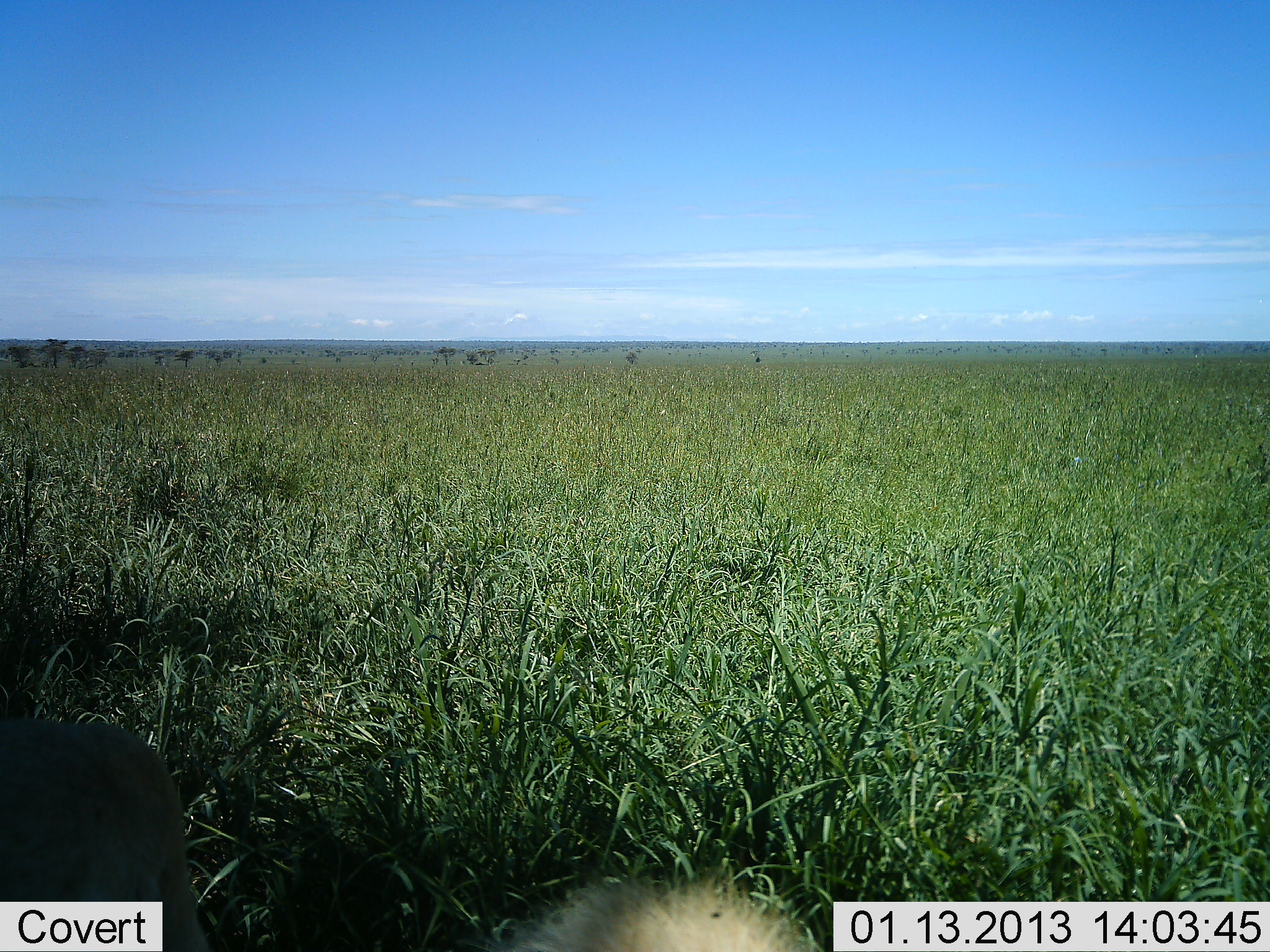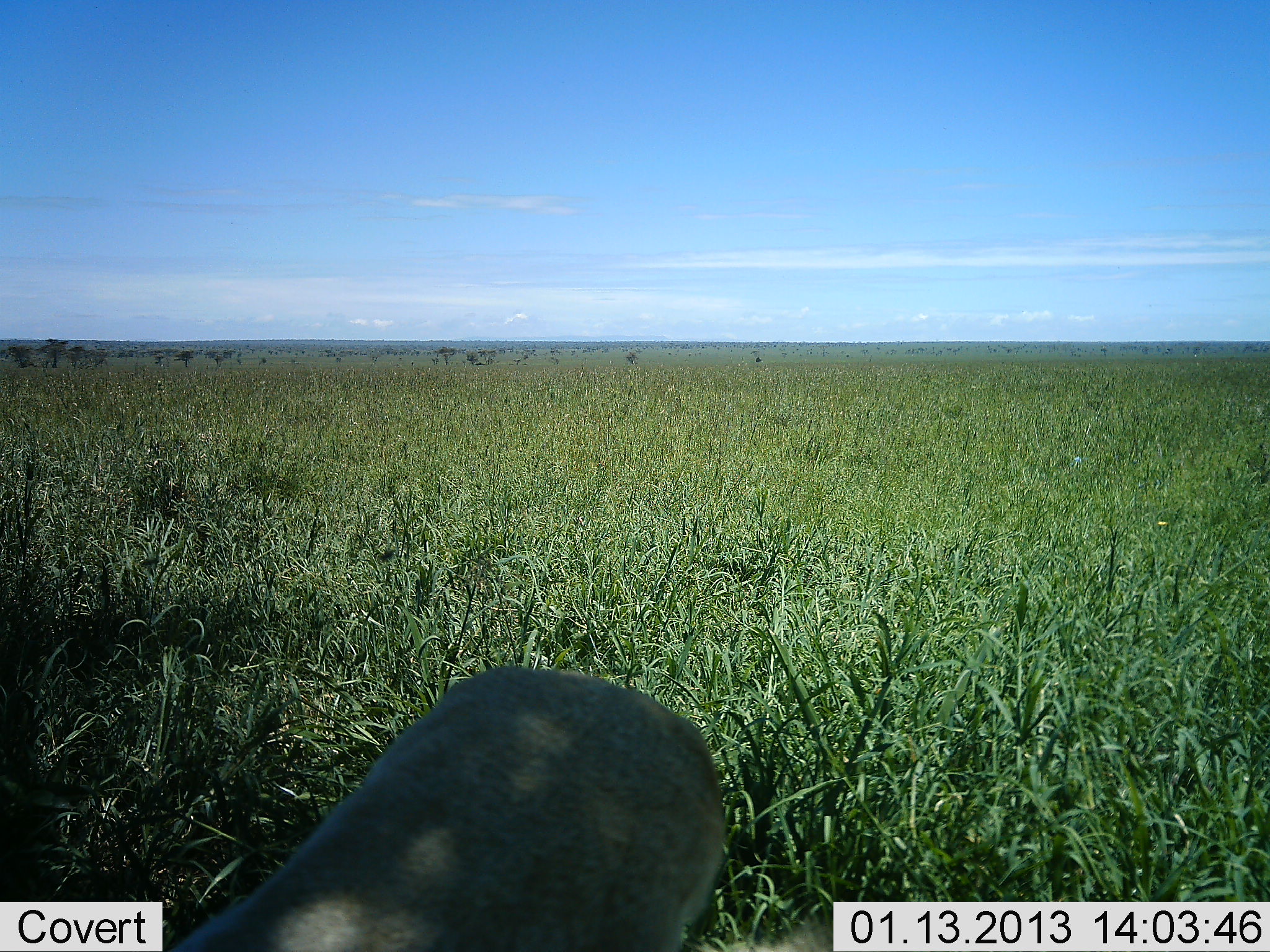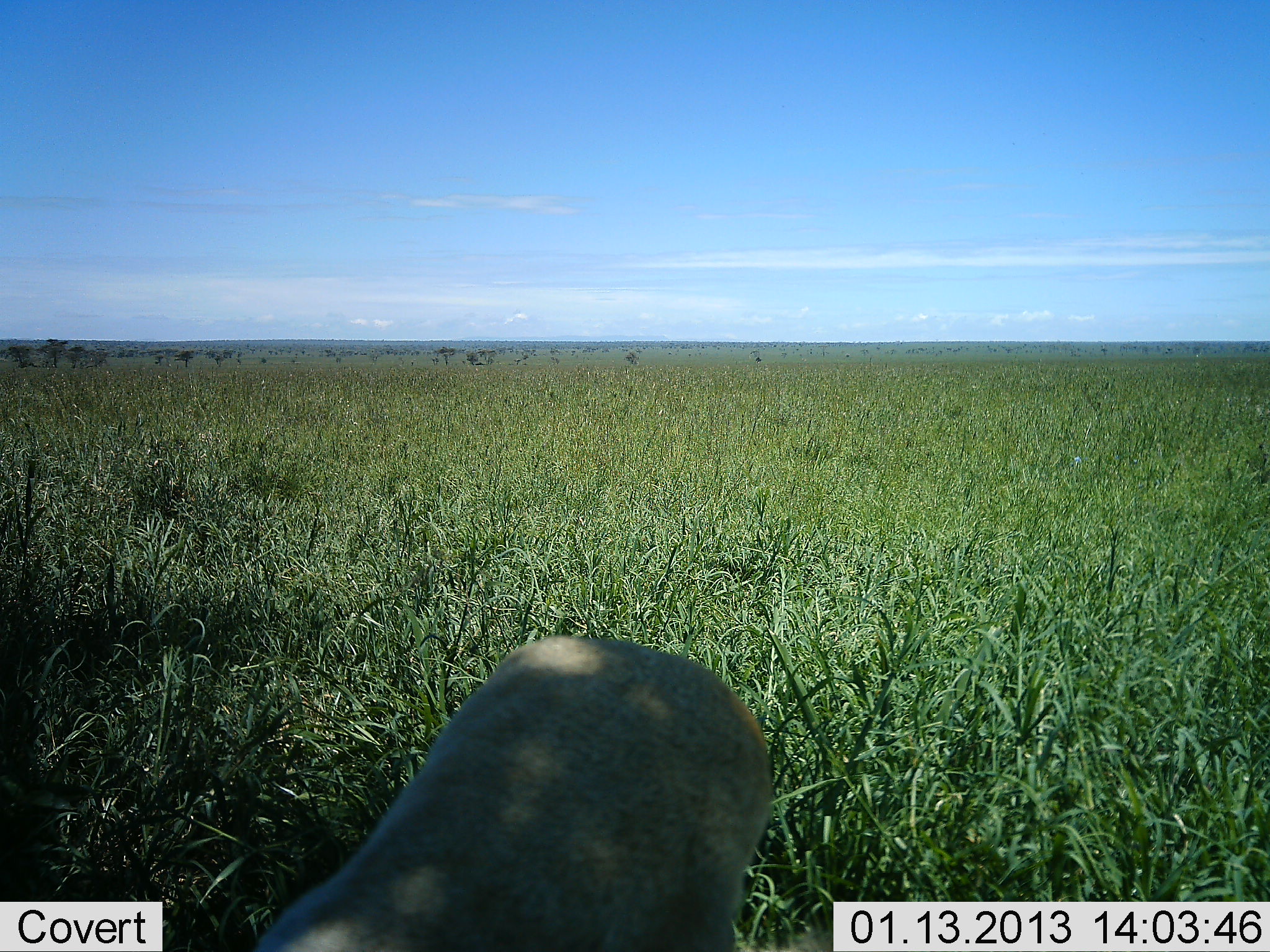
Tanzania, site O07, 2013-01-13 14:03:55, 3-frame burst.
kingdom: Animalia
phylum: Chordata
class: Mammalia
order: Lagomorpha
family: Leporidae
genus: Lepus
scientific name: Lepus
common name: hare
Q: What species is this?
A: Hare (Lepus).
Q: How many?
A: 1.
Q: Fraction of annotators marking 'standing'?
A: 0%.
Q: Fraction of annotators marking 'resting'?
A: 0%.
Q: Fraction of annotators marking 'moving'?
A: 100%.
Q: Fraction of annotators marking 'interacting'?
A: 0%.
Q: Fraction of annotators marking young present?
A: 0%.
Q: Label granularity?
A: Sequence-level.